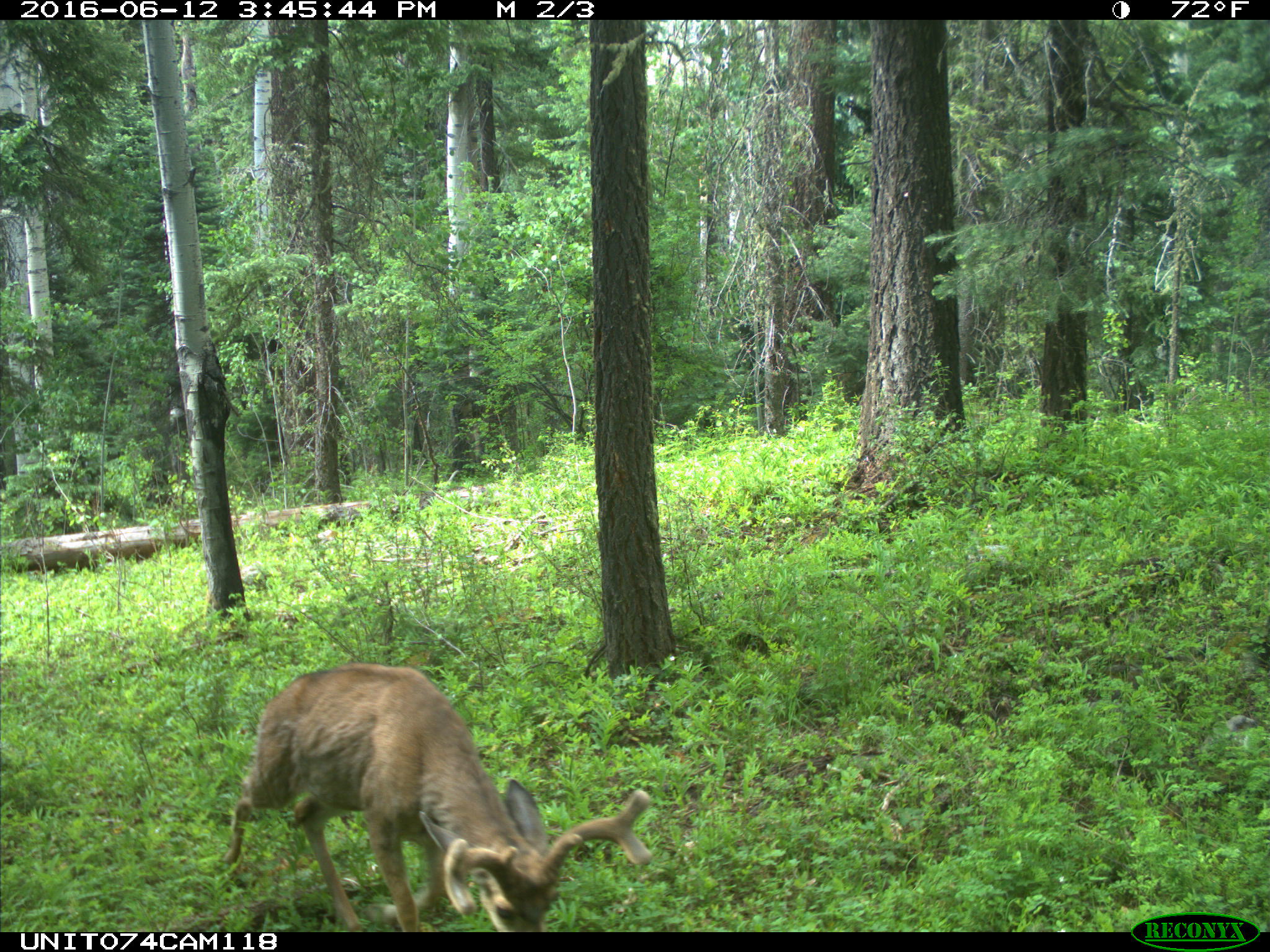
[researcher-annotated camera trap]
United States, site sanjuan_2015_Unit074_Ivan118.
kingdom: Animalia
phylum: Chordata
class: Mammalia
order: Artiodactyla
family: Cervidae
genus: Odocoileus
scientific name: Odocoileus hemionus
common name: mule deer